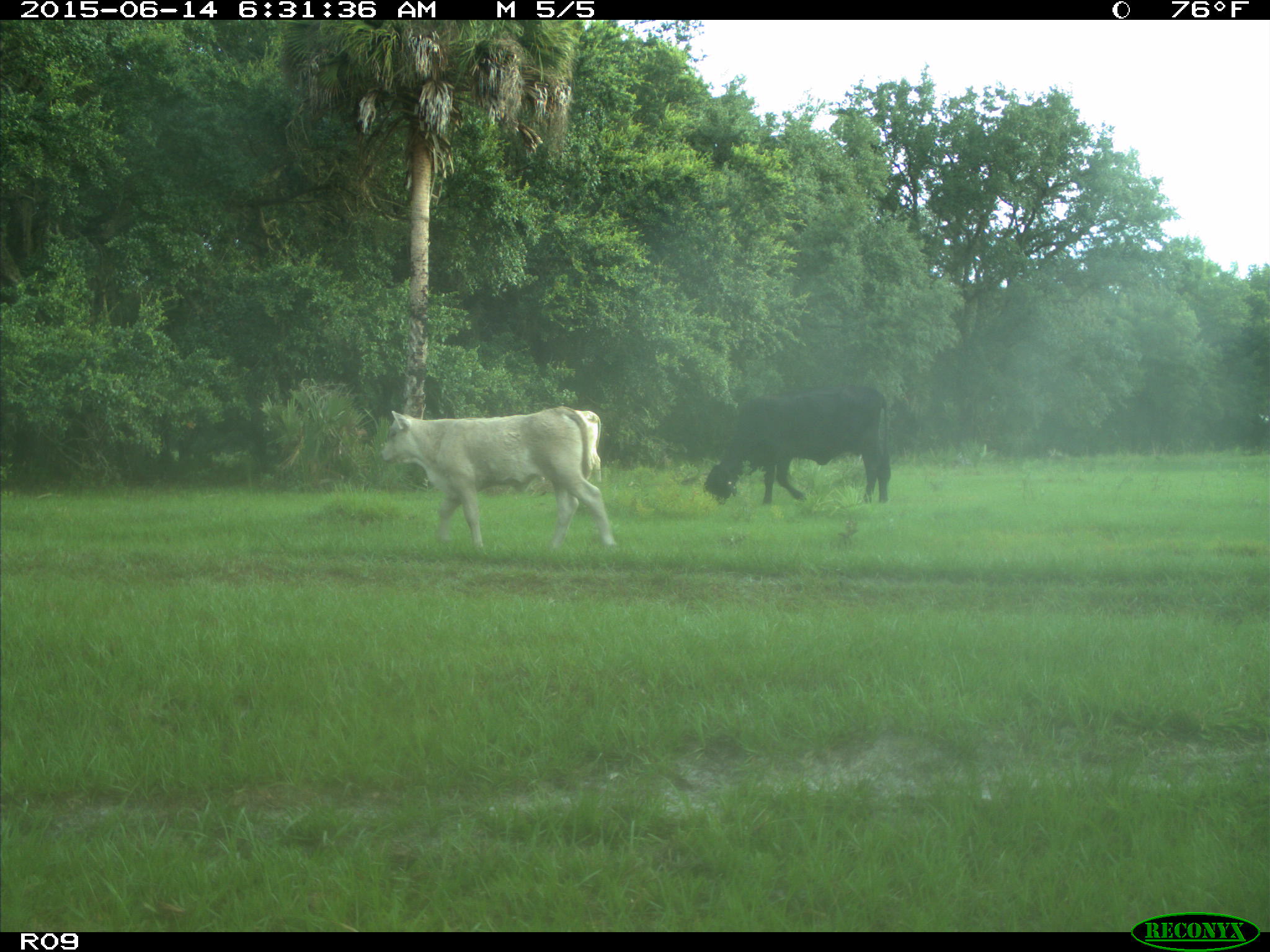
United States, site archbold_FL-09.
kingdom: Animalia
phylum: Chordata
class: Mammalia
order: Artiodactyla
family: Bovidae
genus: Bos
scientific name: Bos taurus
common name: domestic cow